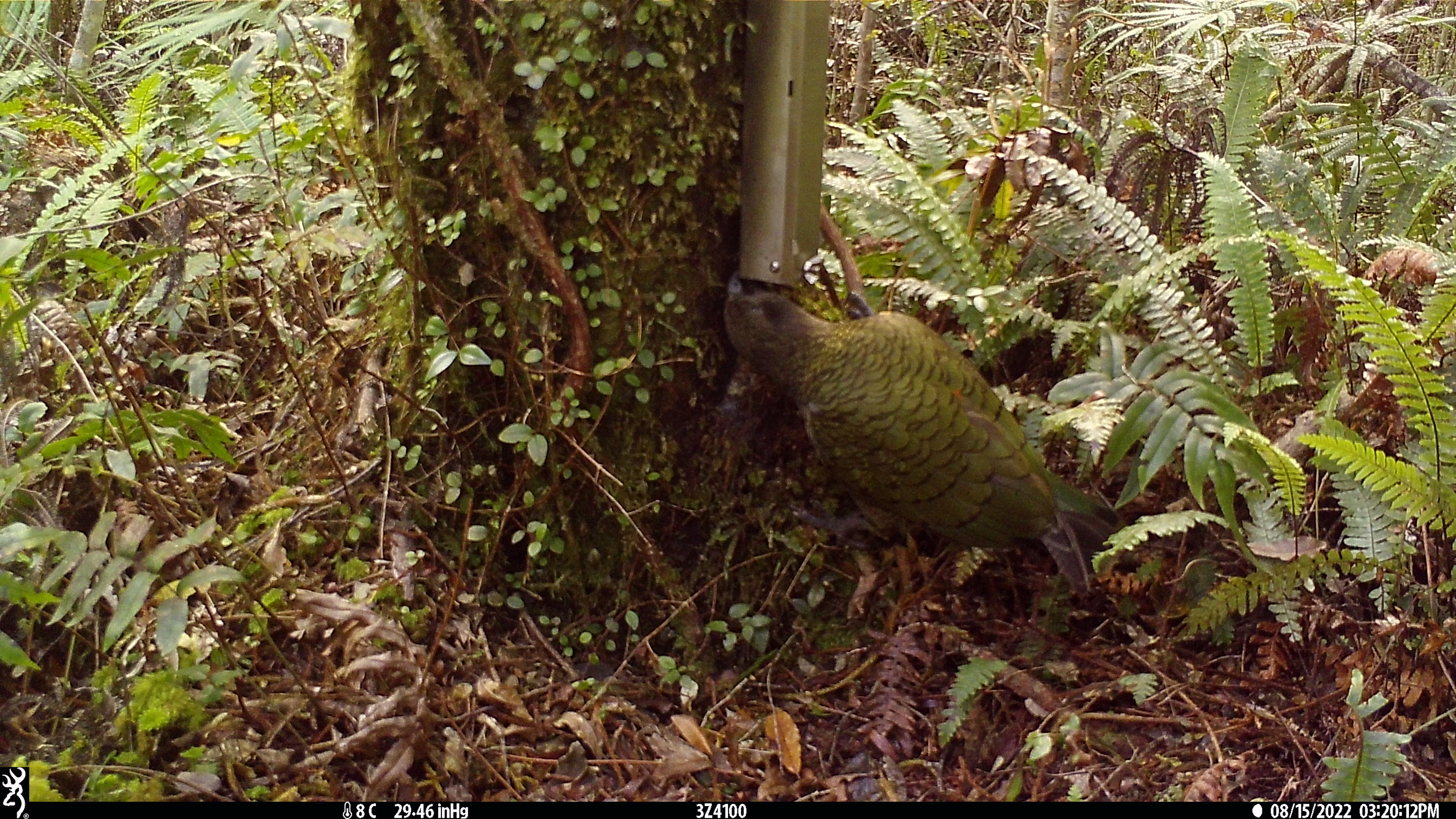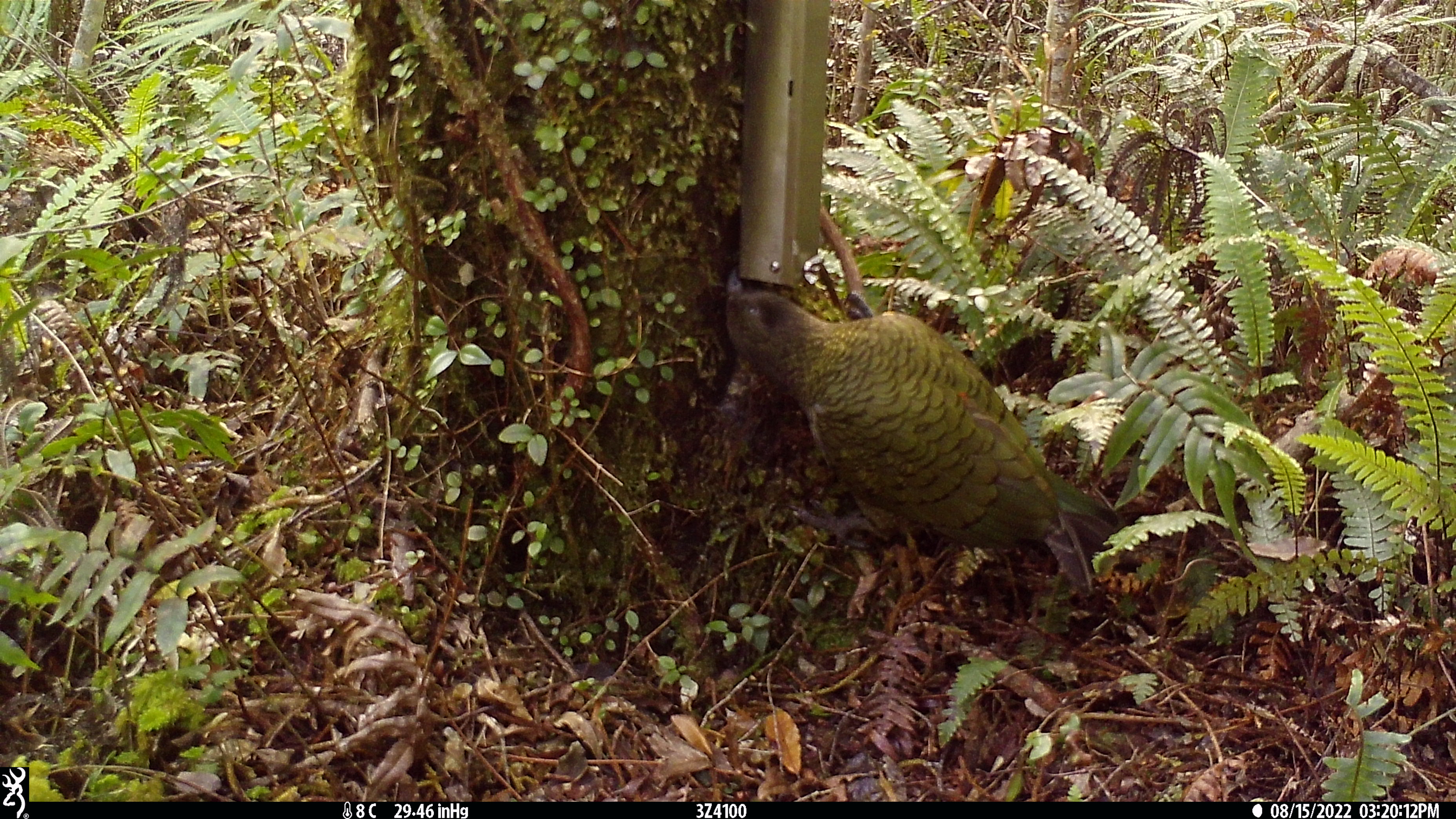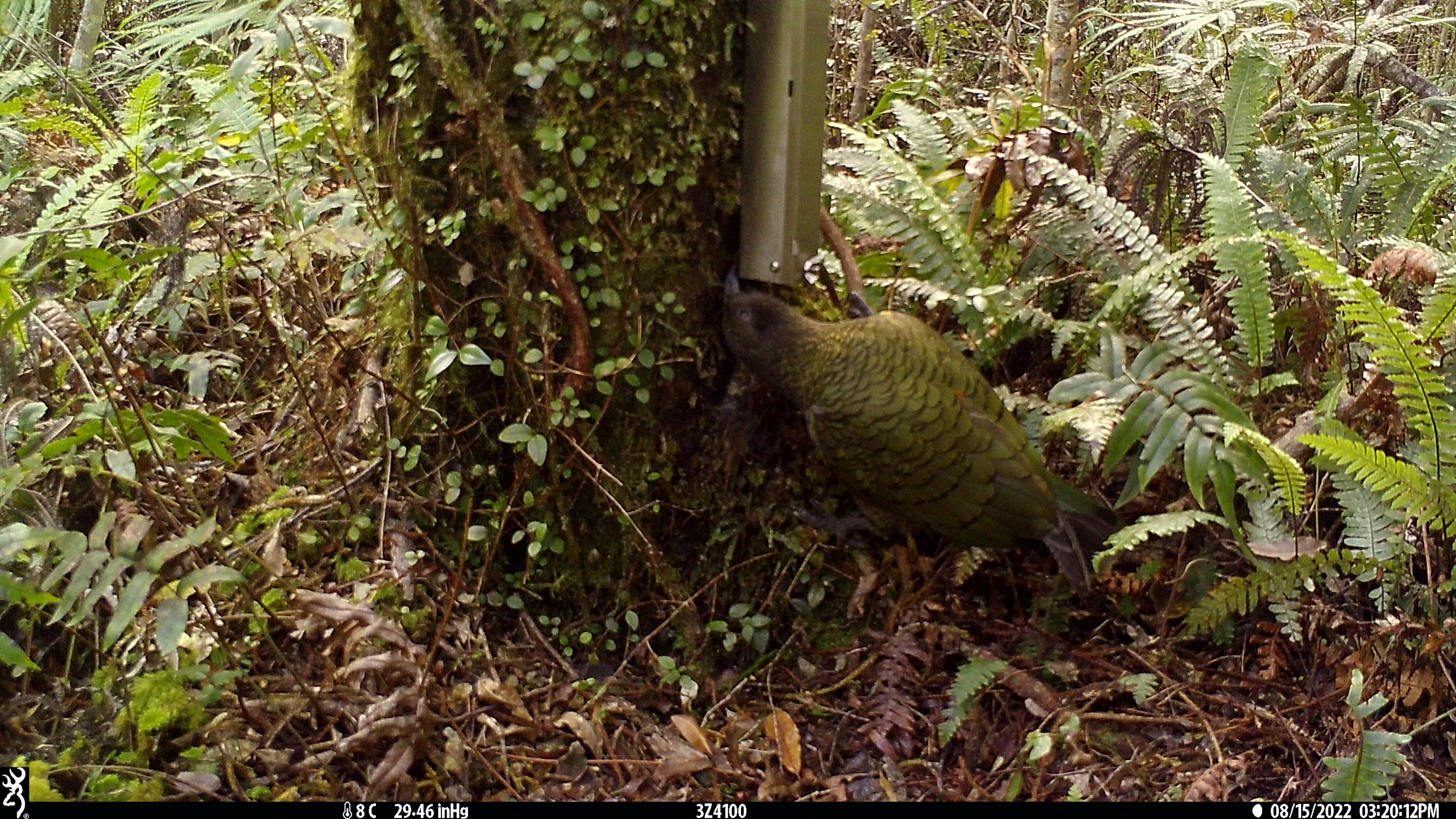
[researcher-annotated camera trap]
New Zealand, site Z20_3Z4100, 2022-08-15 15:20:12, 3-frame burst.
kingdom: Animalia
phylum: Chordata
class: Aves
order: Psittaciformes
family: Strigopidae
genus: Nestor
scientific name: Nestor notabilis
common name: kea